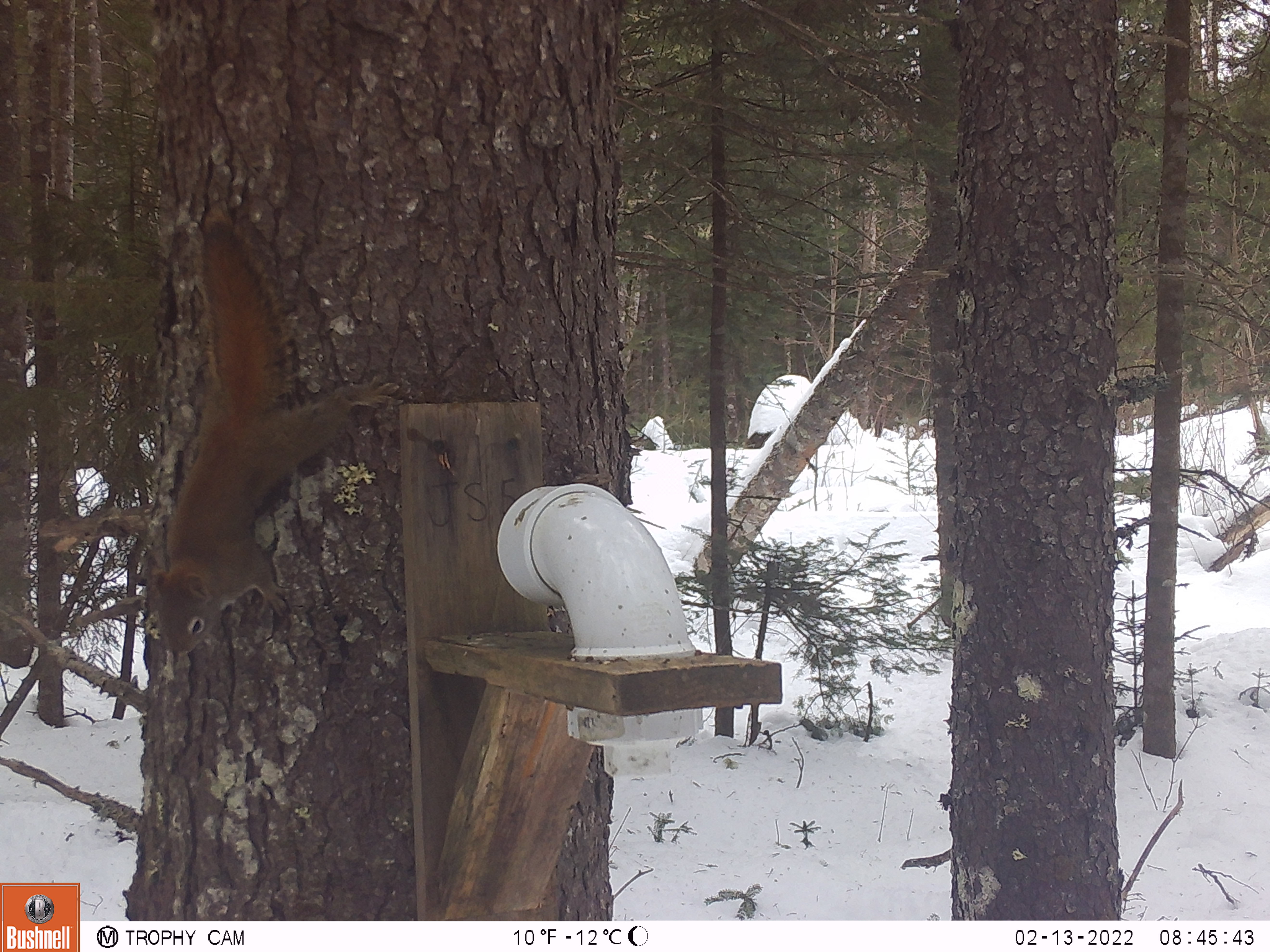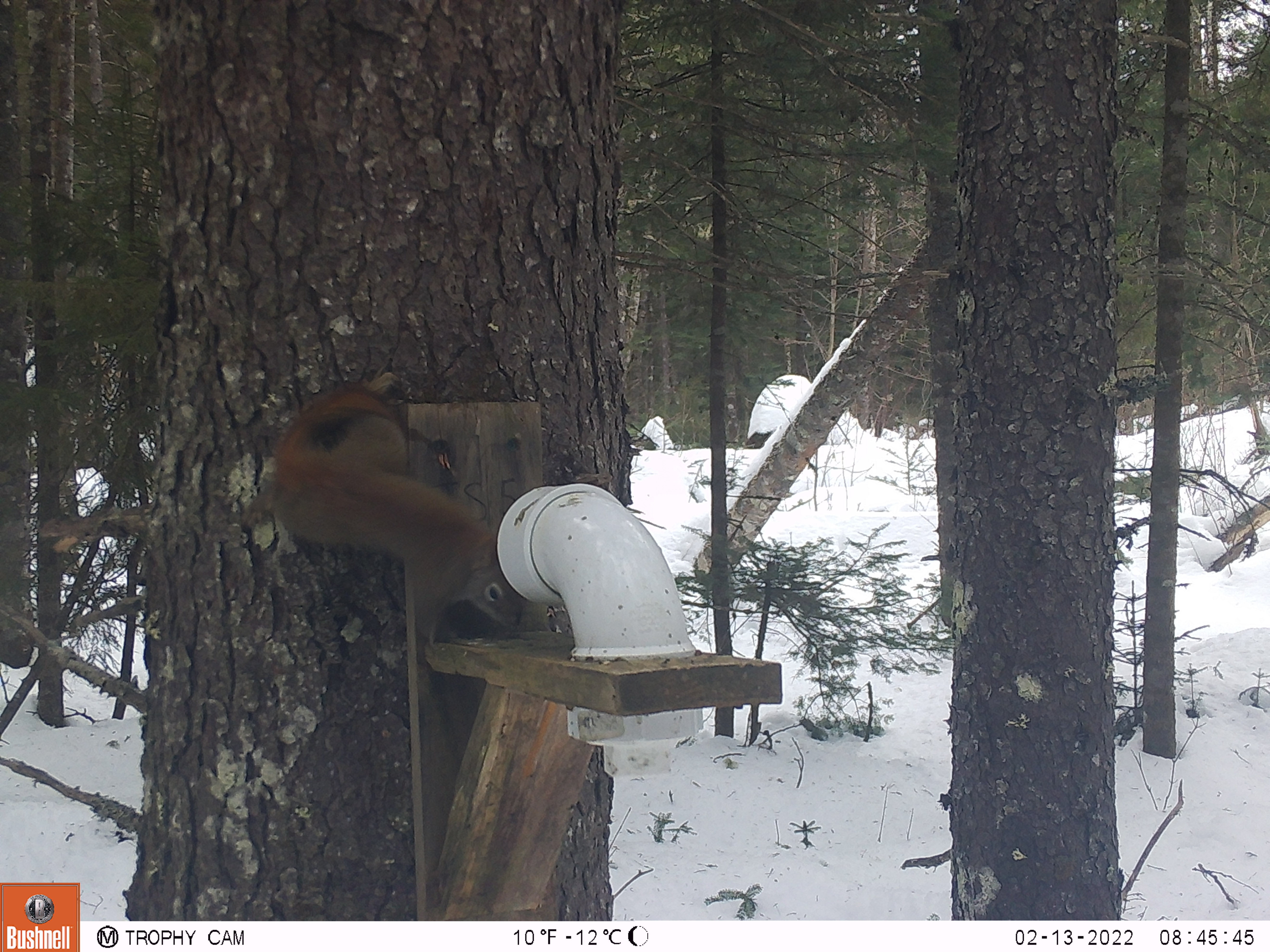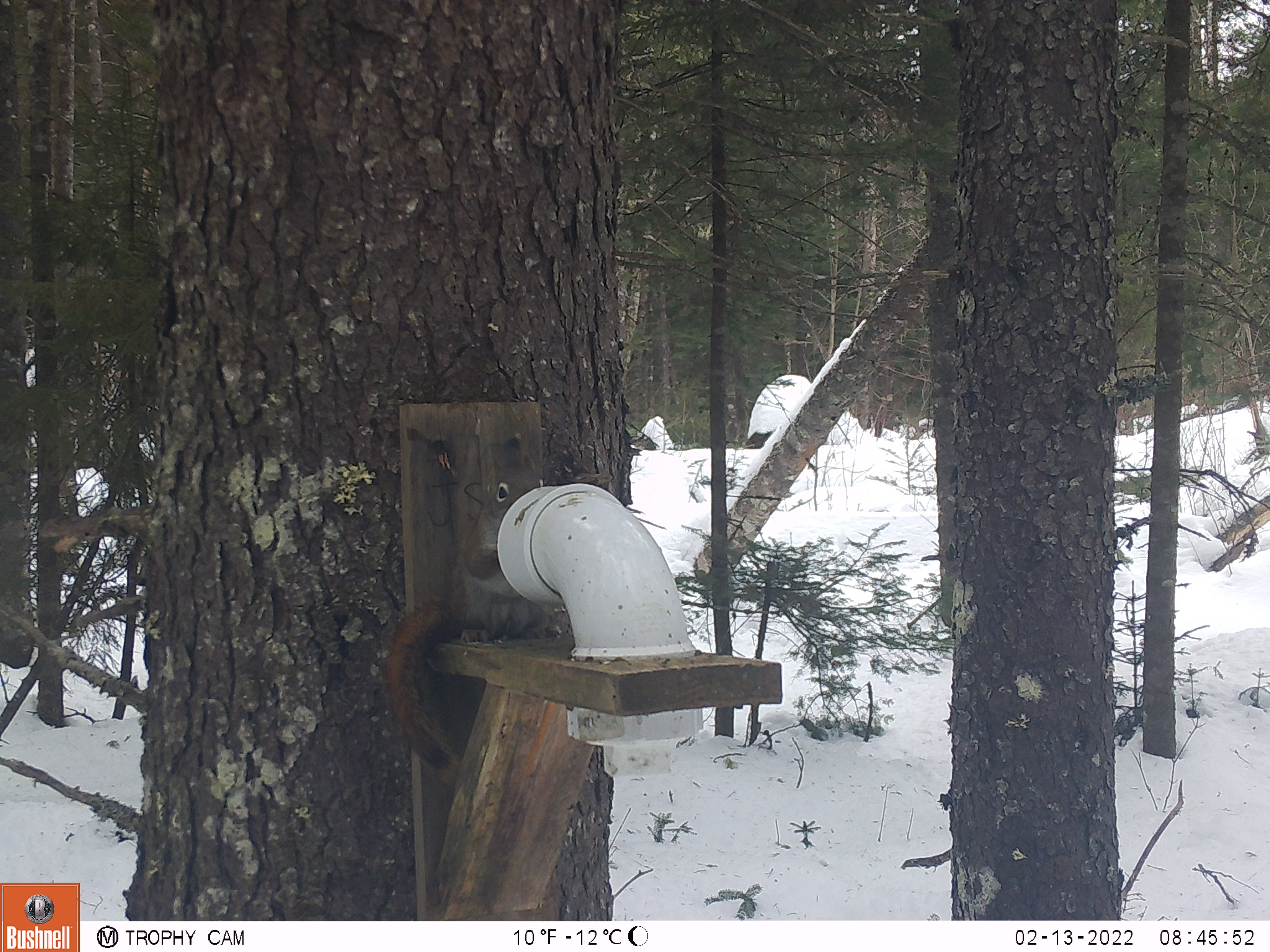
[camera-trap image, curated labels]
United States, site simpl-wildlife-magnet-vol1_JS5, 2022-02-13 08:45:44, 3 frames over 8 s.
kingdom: Animalia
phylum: Chordata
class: Mammalia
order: Rodentia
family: Sciuridae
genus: Tamiasciurus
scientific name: Tamiasciurus hudsonicus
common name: red squirrel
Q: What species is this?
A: Red squirrel (Tamiasciurus hudsonicus).